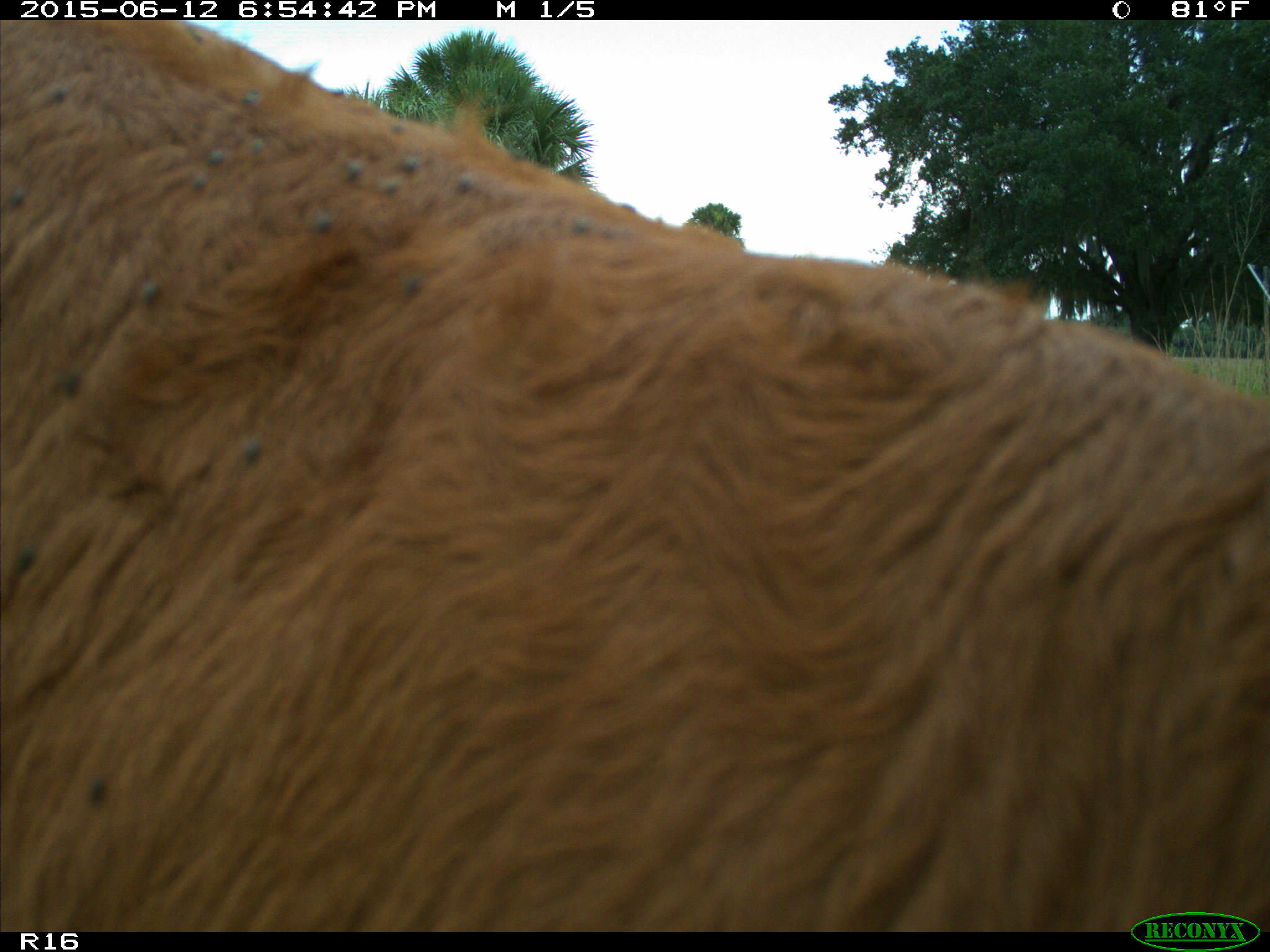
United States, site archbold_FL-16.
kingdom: Animalia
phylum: Chordata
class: Mammalia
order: Artiodactyla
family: Bovidae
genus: Bos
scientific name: Bos taurus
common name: domestic cow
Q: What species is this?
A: Bos taurus (domestic cow).